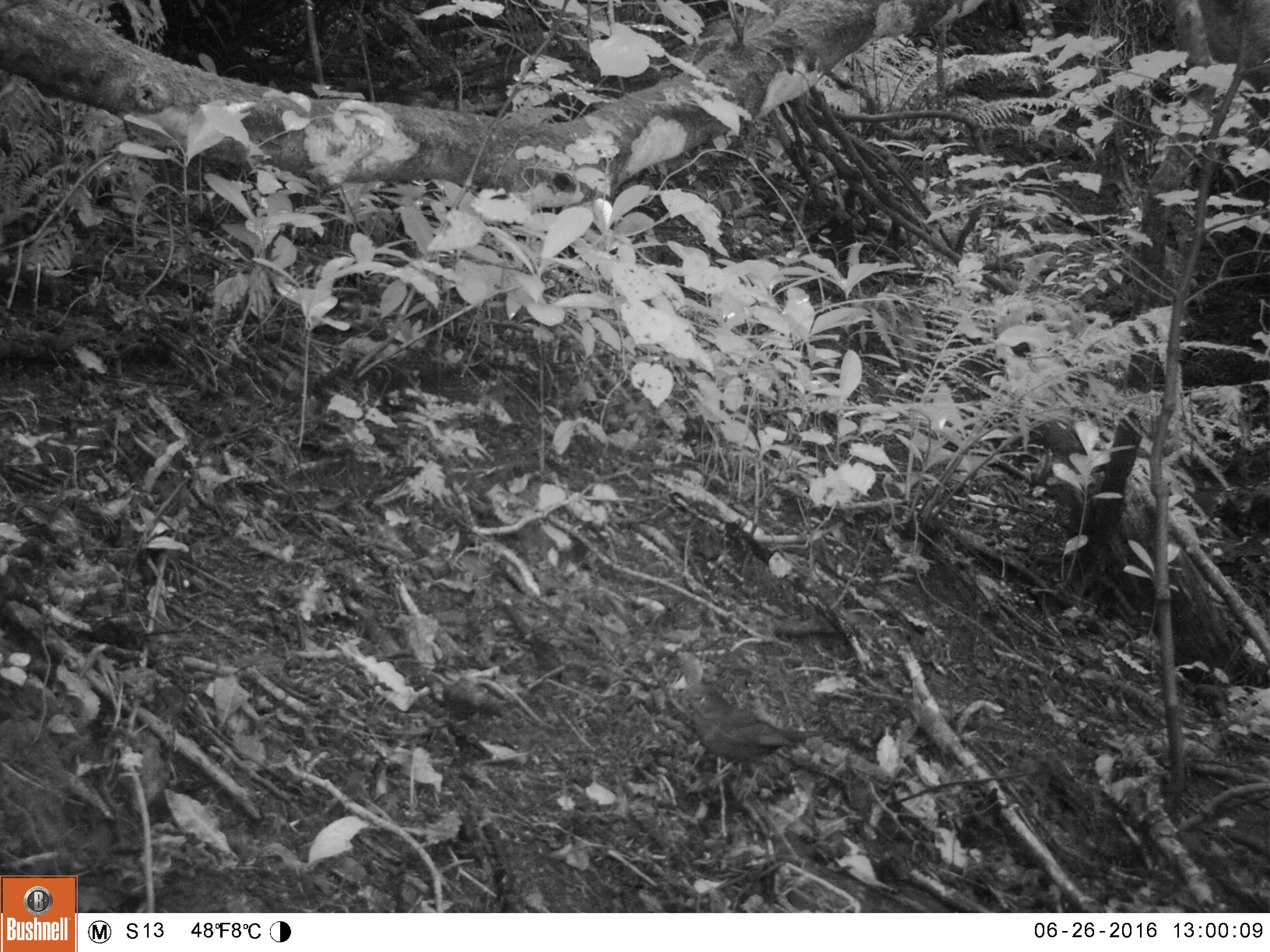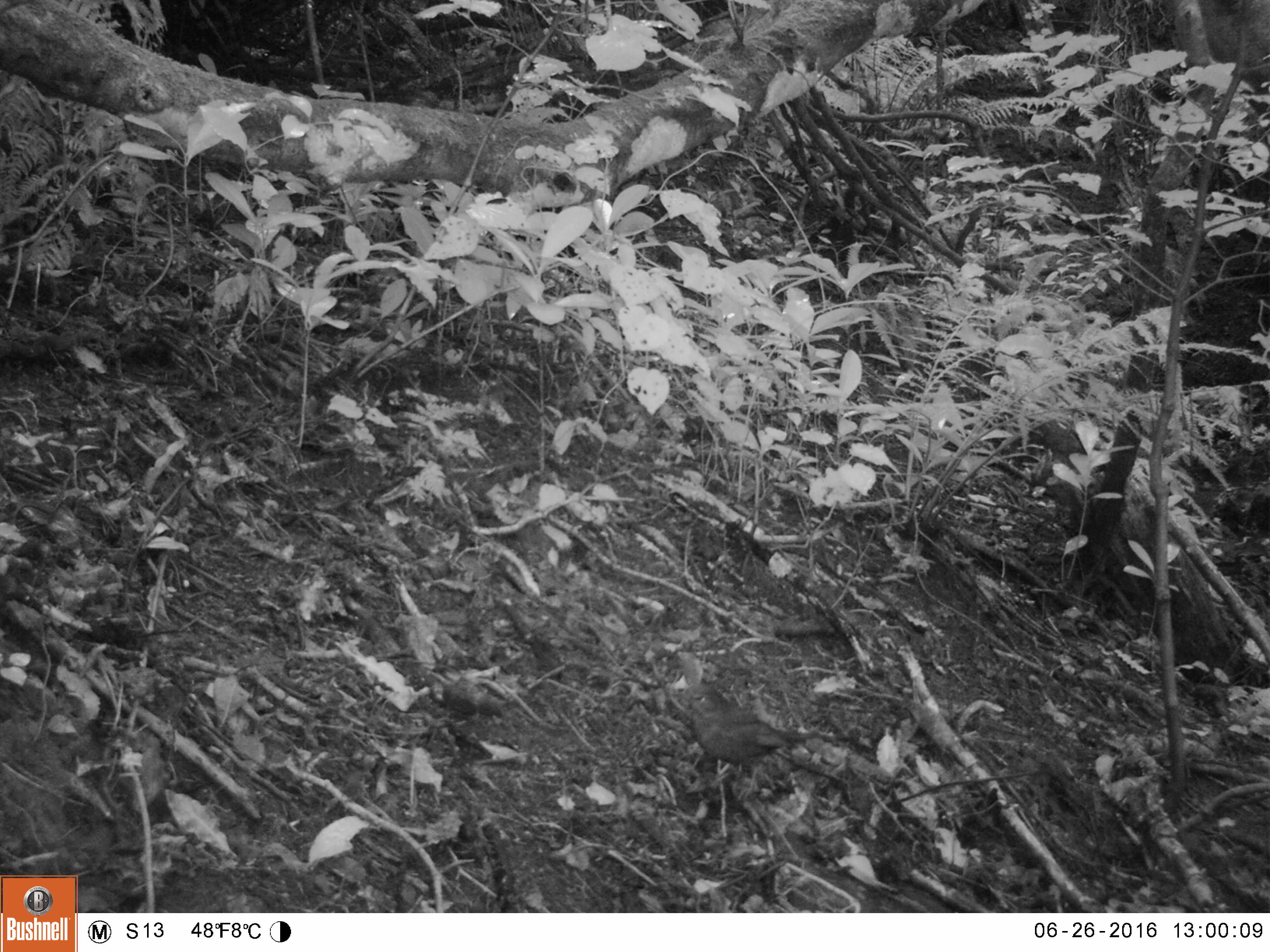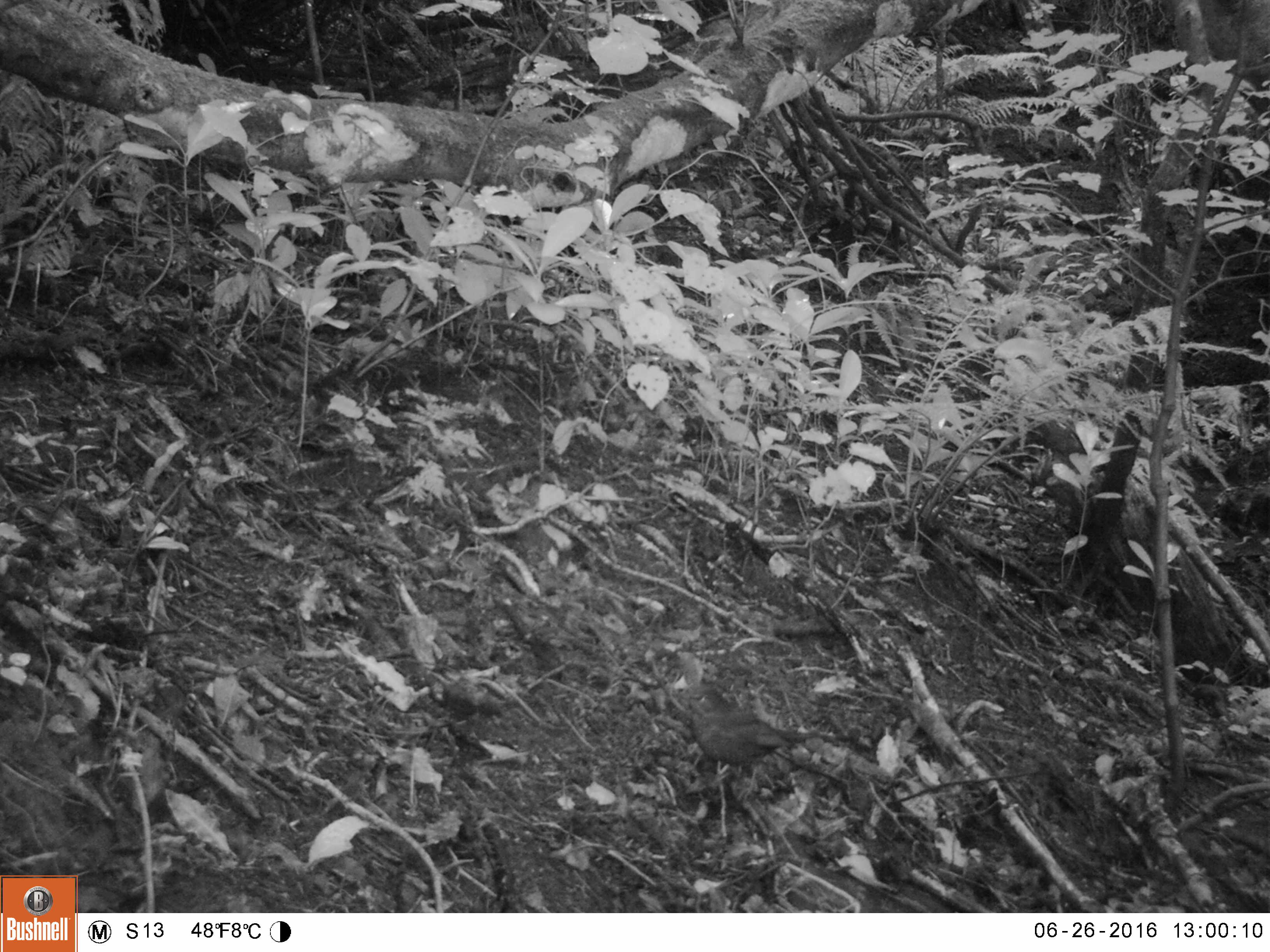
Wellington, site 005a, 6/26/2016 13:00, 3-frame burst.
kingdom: Animalia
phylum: Chordata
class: Aves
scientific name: Aves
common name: bird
Bird (Aves).